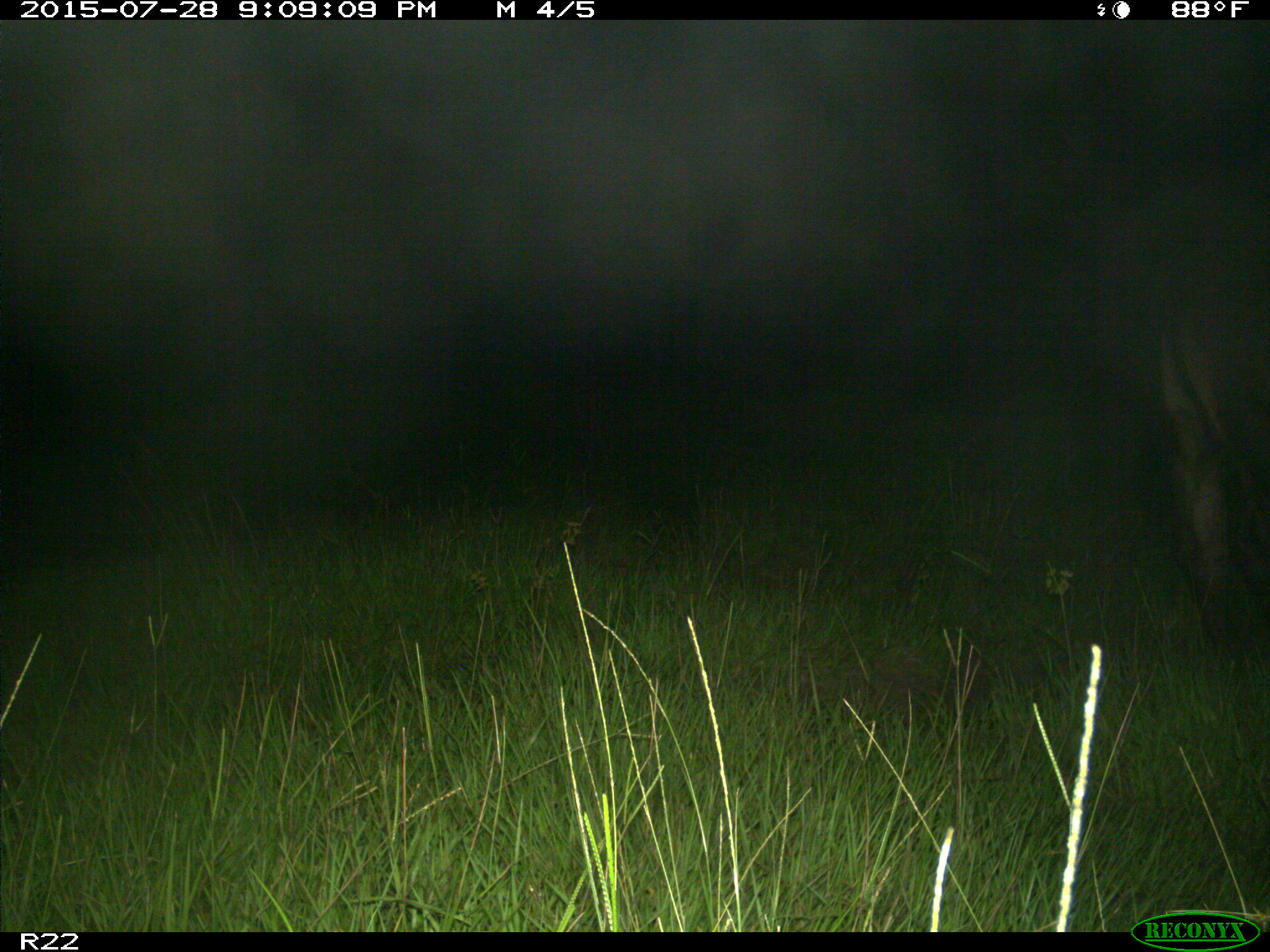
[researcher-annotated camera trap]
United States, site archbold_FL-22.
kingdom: Animalia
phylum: Chordata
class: Mammalia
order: Artiodactyla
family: Bovidae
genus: Bos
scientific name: Bos taurus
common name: domestic cow